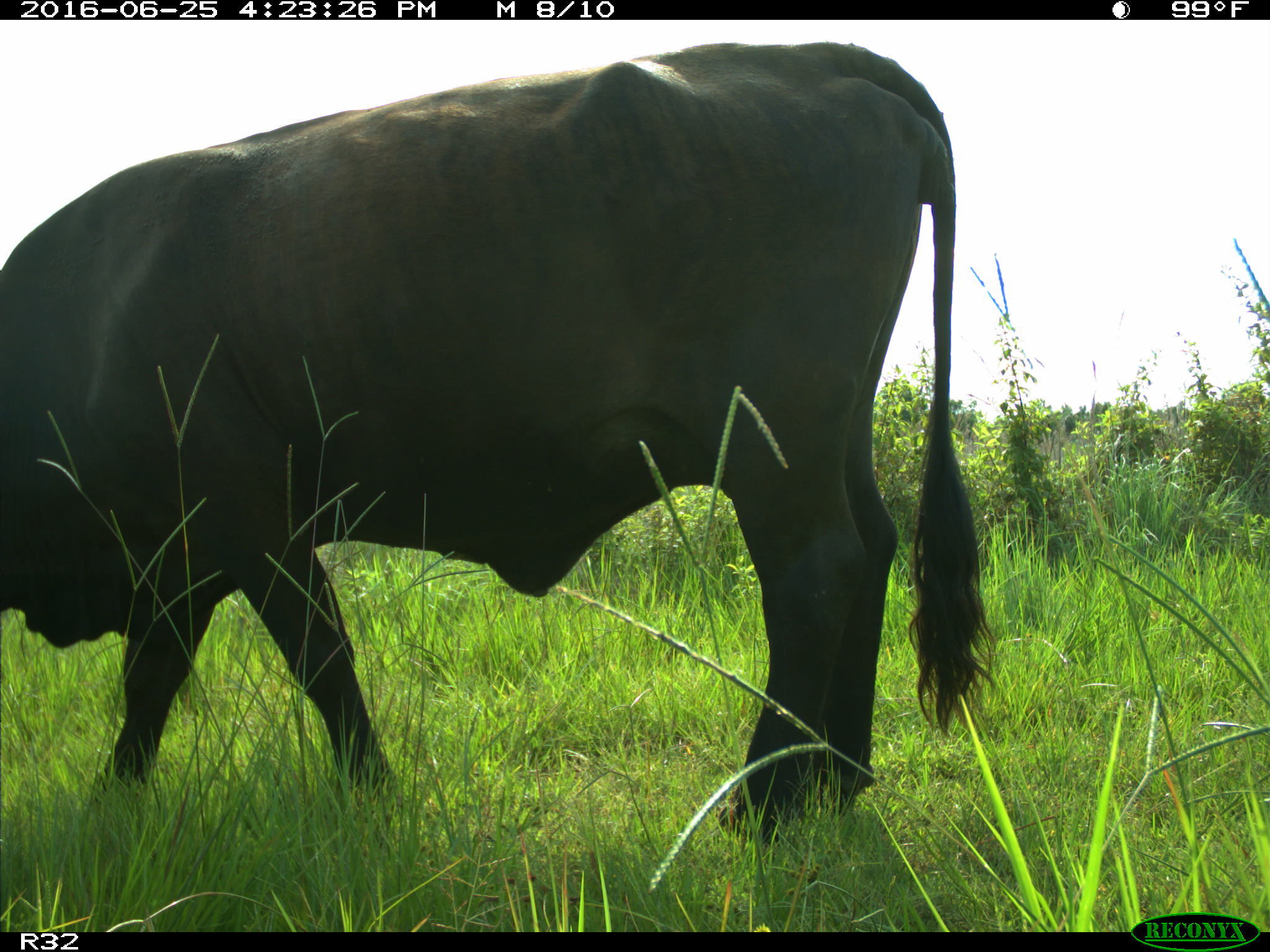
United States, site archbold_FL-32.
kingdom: Animalia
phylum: Chordata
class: Mammalia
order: Artiodactyla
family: Bovidae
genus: Bos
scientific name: Bos taurus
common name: domestic cow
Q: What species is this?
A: Bos taurus (domestic cow).